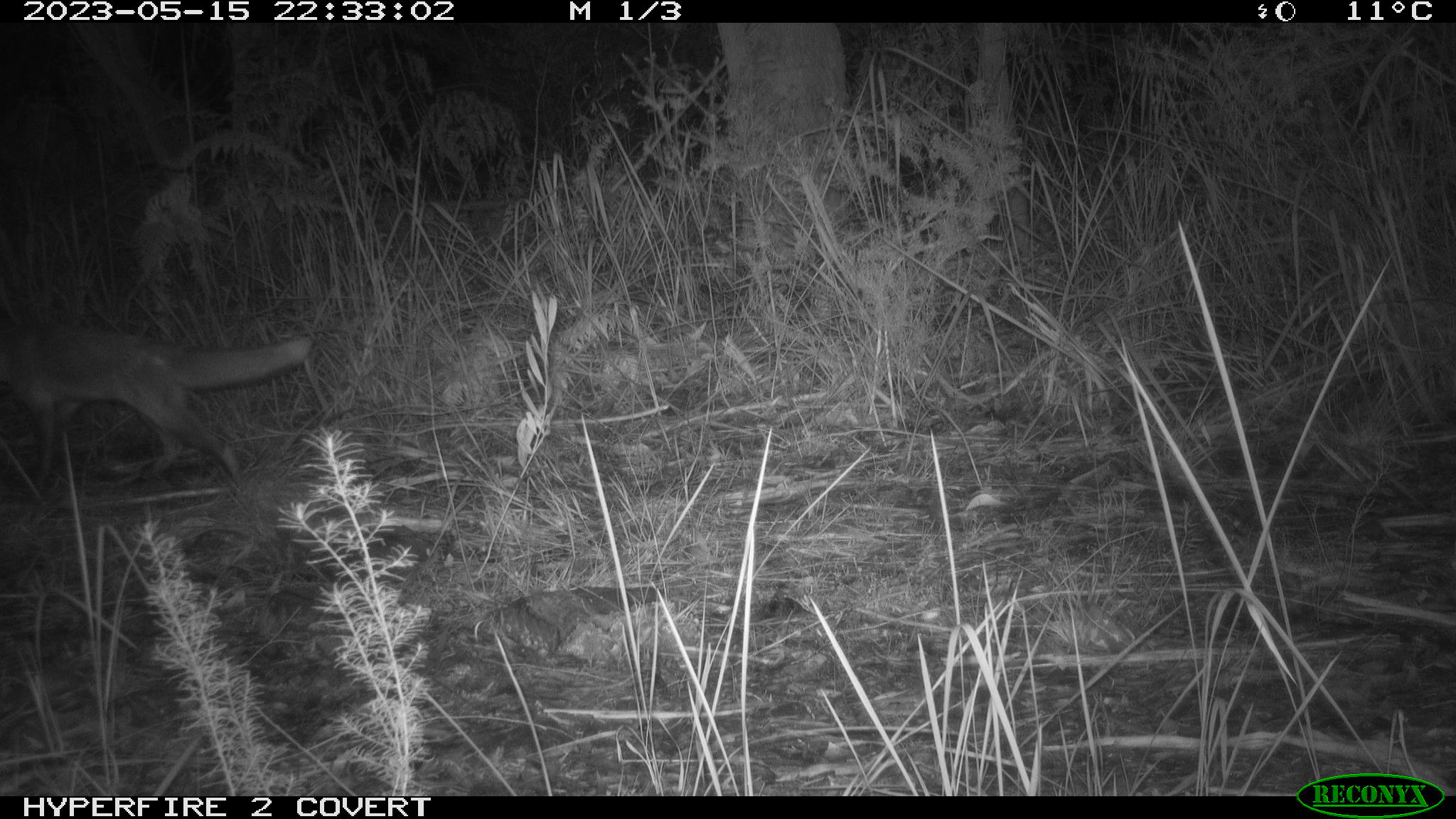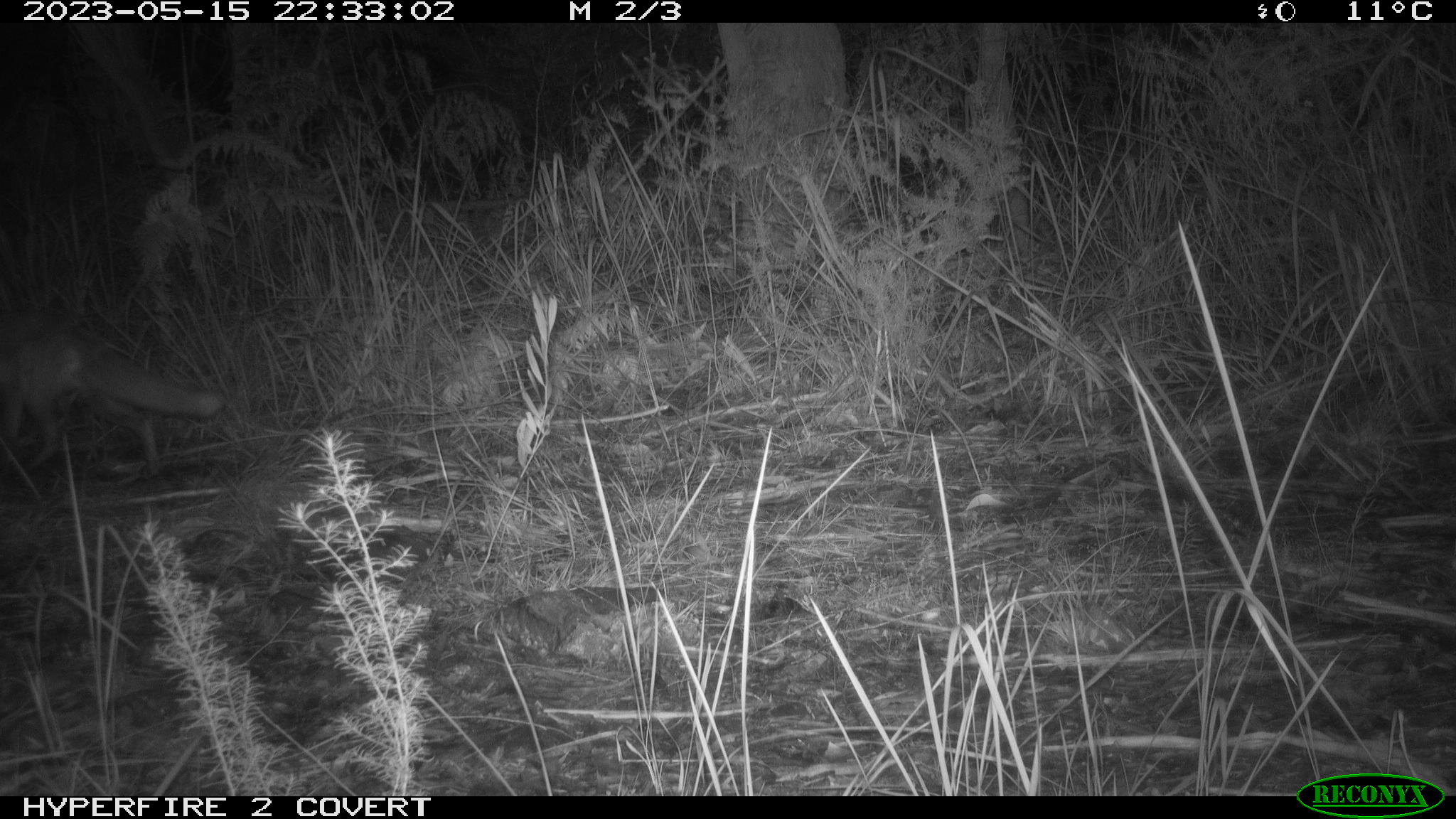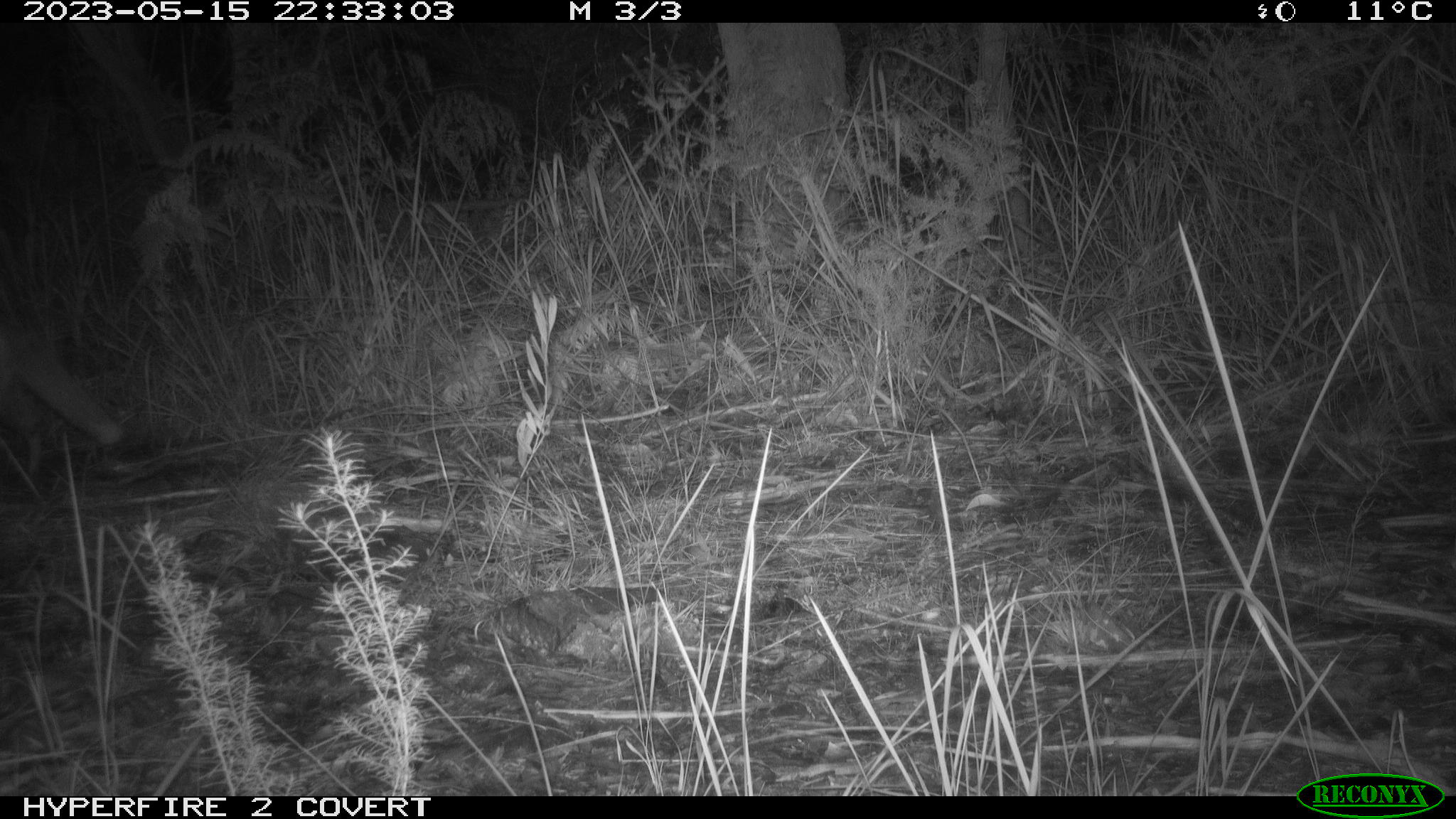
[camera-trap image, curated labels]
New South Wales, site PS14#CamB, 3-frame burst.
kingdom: Animalia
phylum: Chordata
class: Mammalia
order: Carnivora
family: Canidae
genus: Vulpes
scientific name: Vulpes vulpes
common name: red fox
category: fox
Fox (red fox) (Vulpes vulpes).